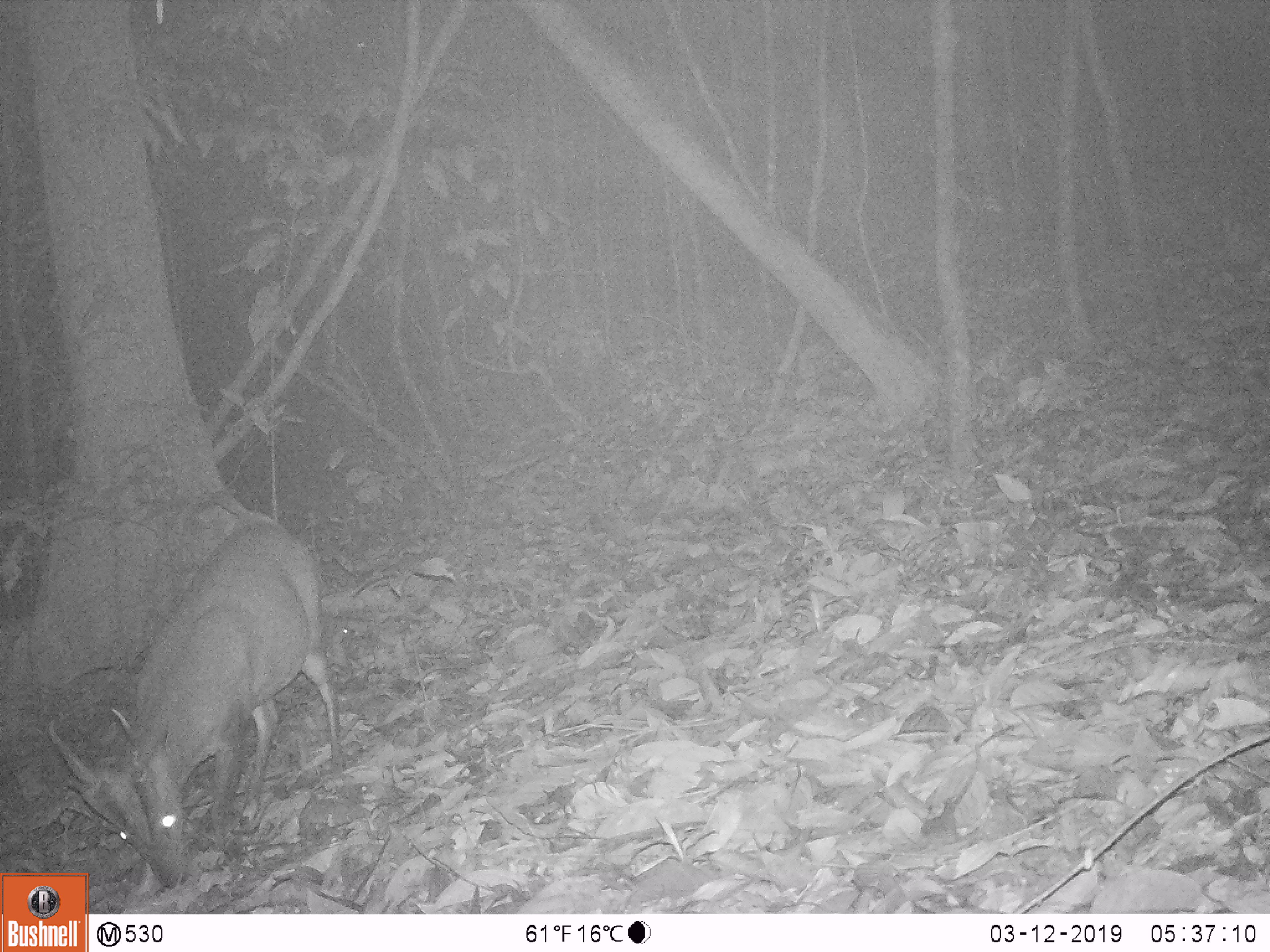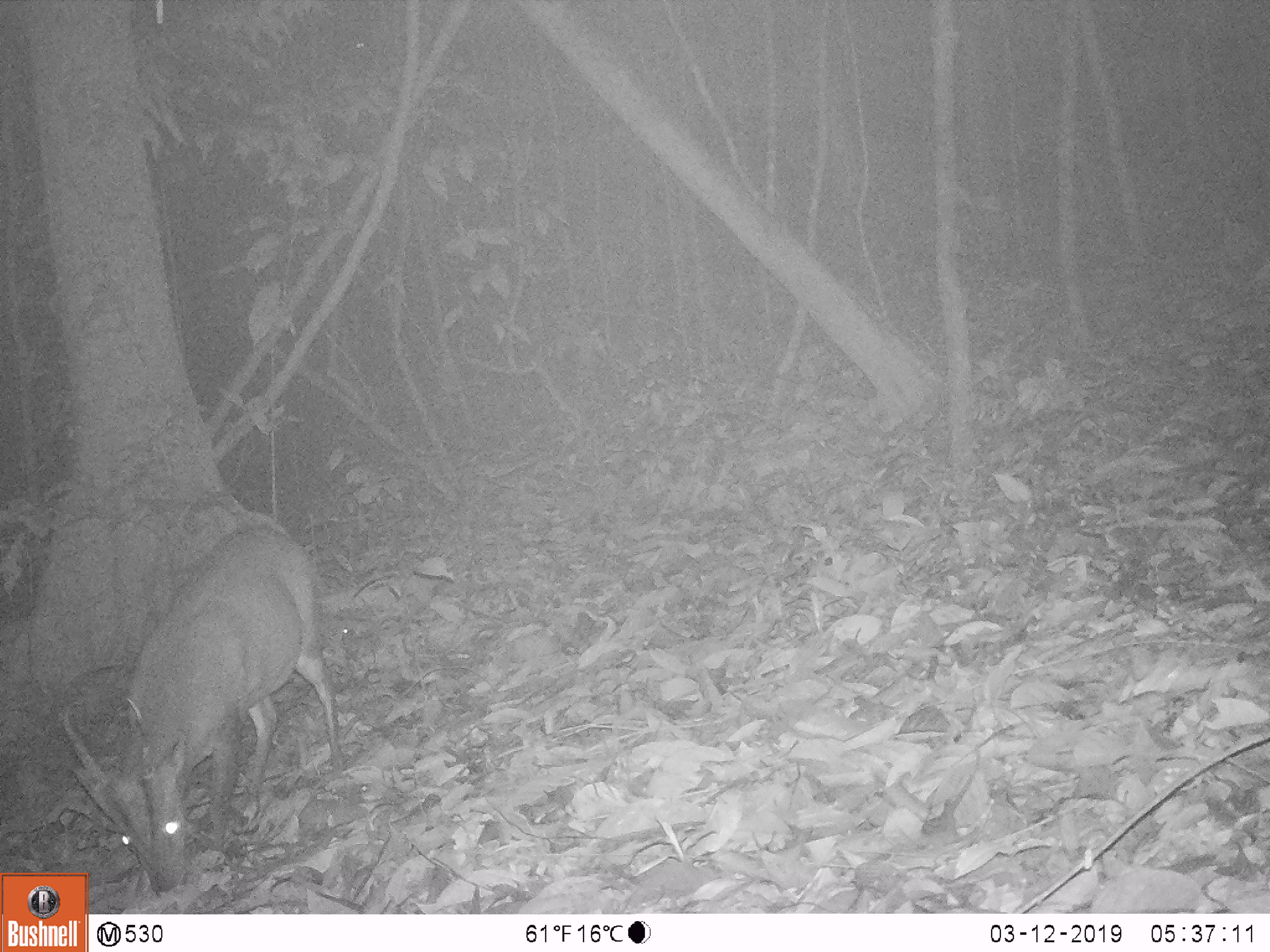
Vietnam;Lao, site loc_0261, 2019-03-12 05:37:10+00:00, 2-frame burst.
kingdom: Animalia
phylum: Chordata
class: Mammalia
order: Artiodactyla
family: Cervidae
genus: Muntiacus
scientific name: Muntiacus vuquangensis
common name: large-antlered muntjac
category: large antlered muntjac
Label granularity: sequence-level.